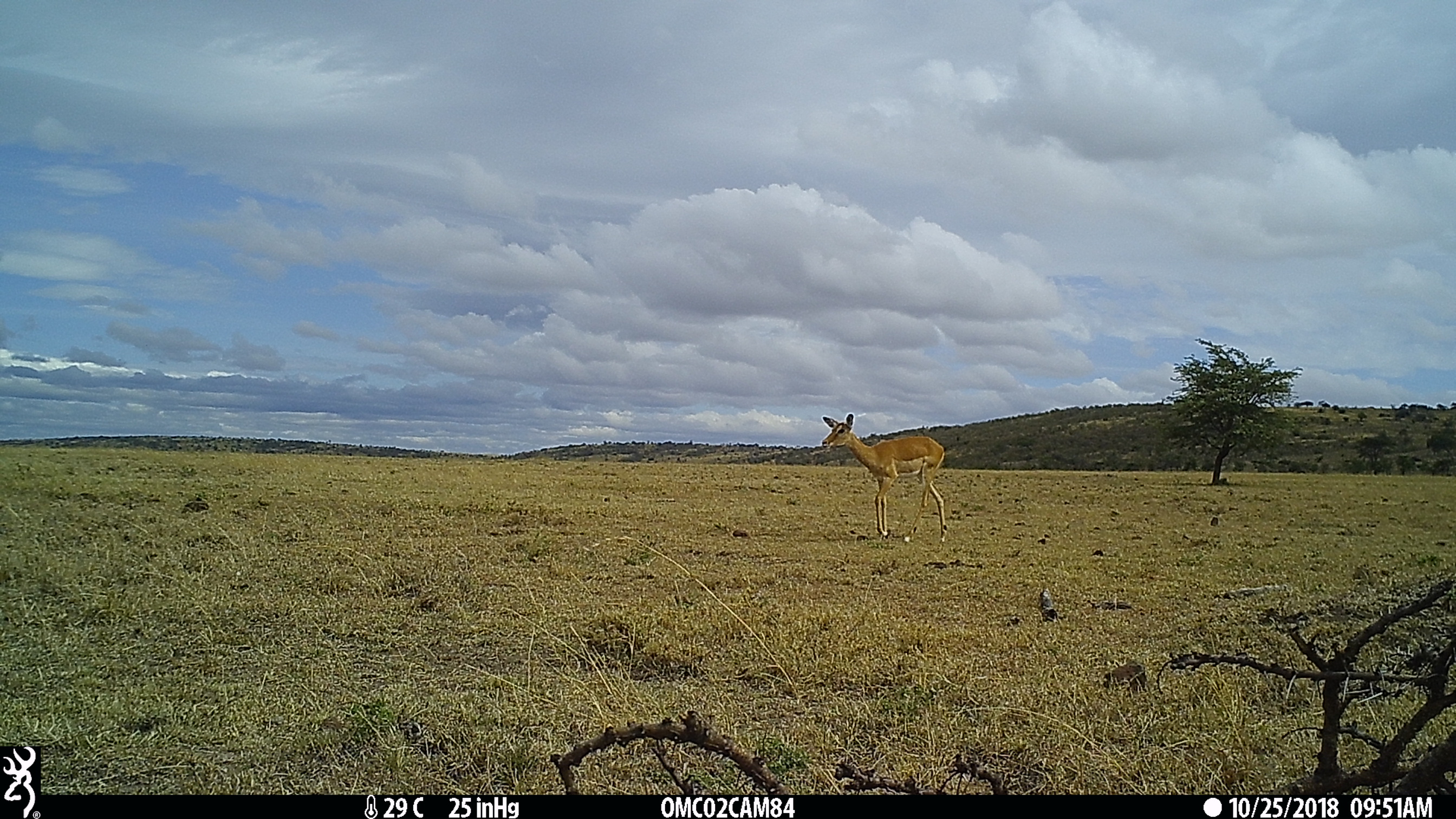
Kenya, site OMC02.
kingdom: Animalia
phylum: Chordata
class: Mammalia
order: Artiodactyla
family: Bovidae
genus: Aepyceros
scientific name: Aepyceros melampus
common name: impala